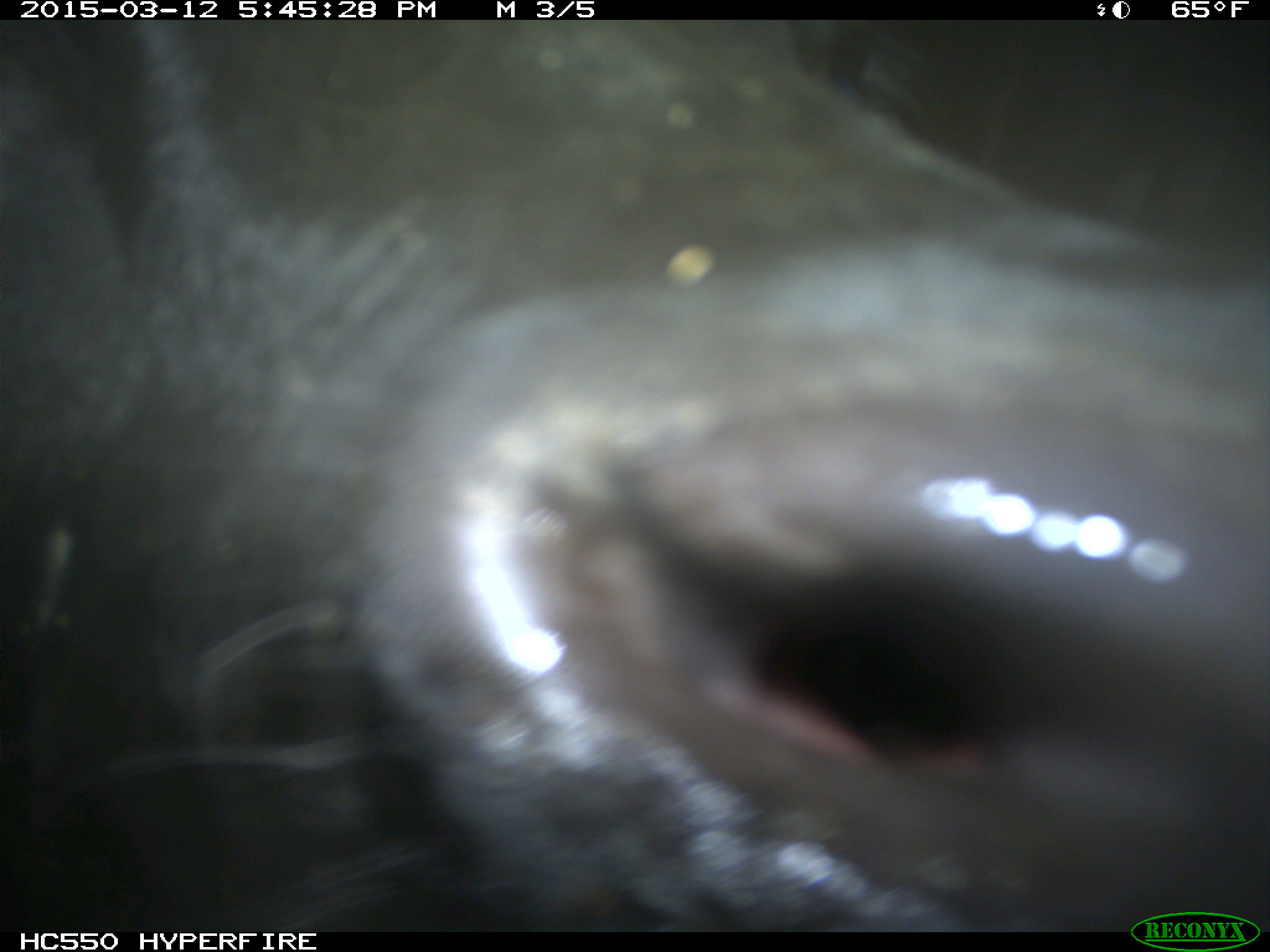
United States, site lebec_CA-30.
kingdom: Animalia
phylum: Chordata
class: Mammalia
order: Artiodactyla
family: Bovidae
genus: Bos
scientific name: Bos taurus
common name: domestic cow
Bos taurus (domestic cow).